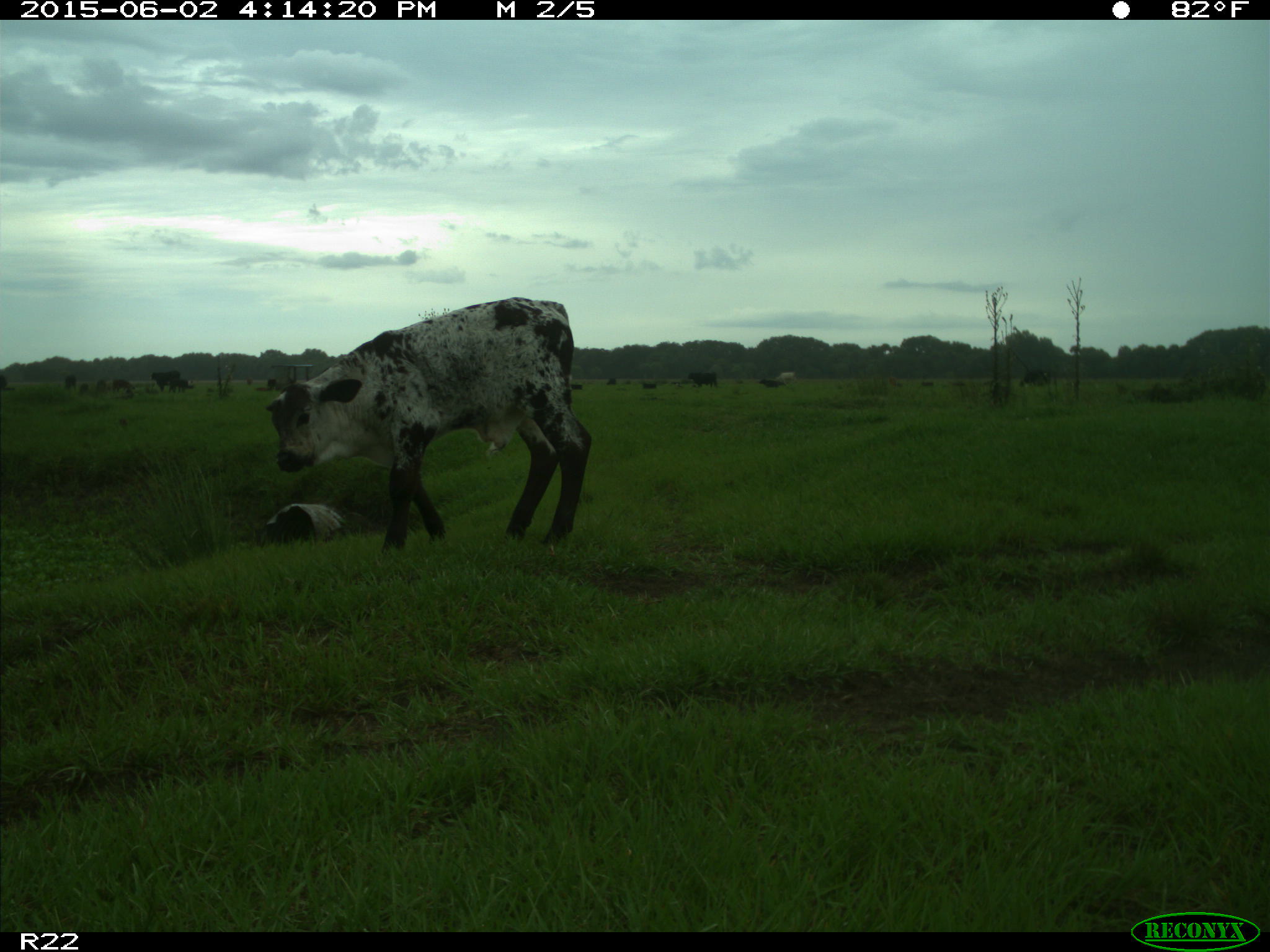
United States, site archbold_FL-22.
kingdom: Animalia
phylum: Chordata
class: Mammalia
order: Artiodactyla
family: Bovidae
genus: Bos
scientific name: Bos taurus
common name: domestic cow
Bos taurus (domestic cow).